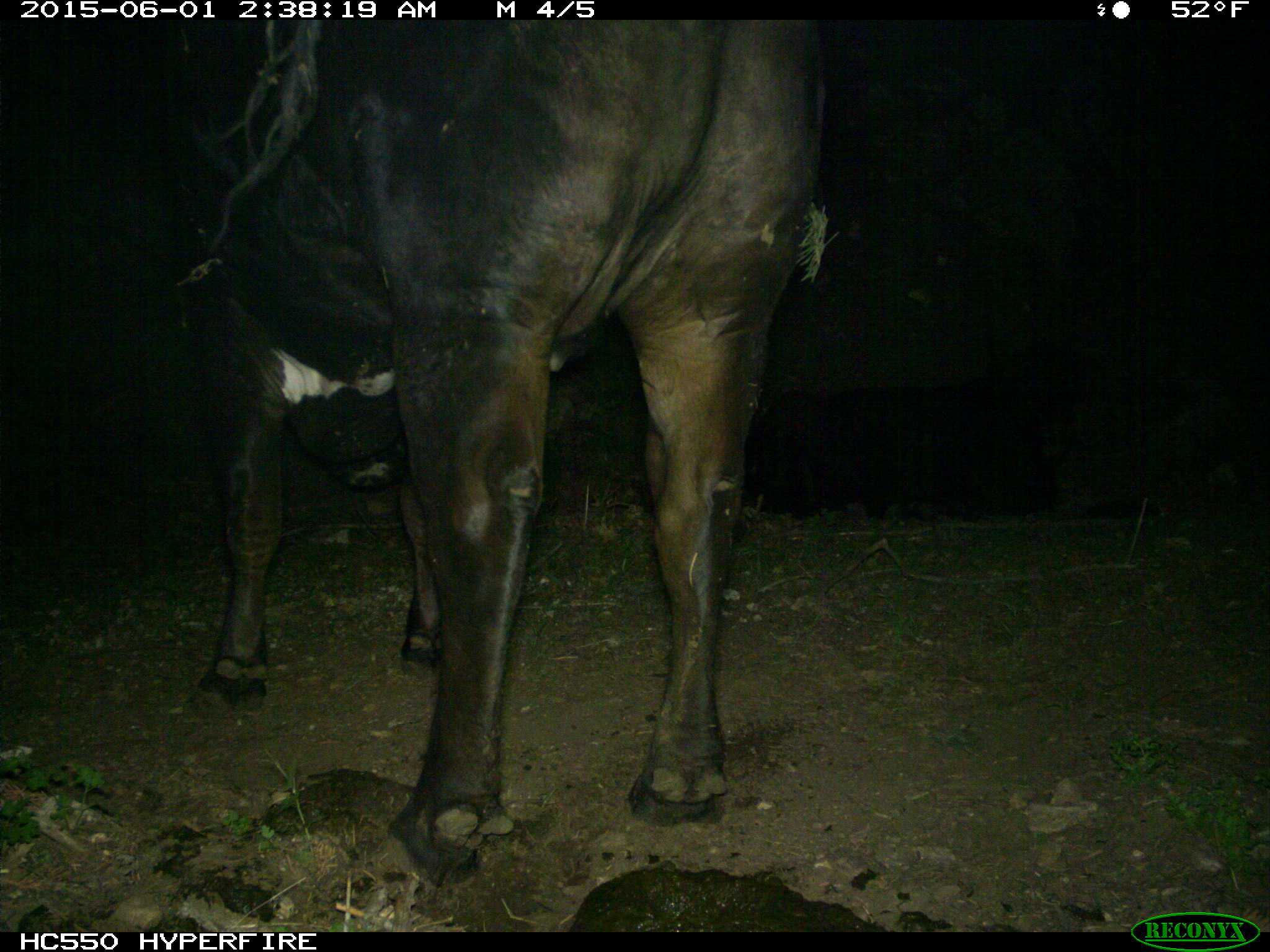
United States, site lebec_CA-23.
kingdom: Animalia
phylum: Chordata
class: Mammalia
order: Artiodactyla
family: Bovidae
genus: Bos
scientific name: Bos taurus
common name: domestic cow